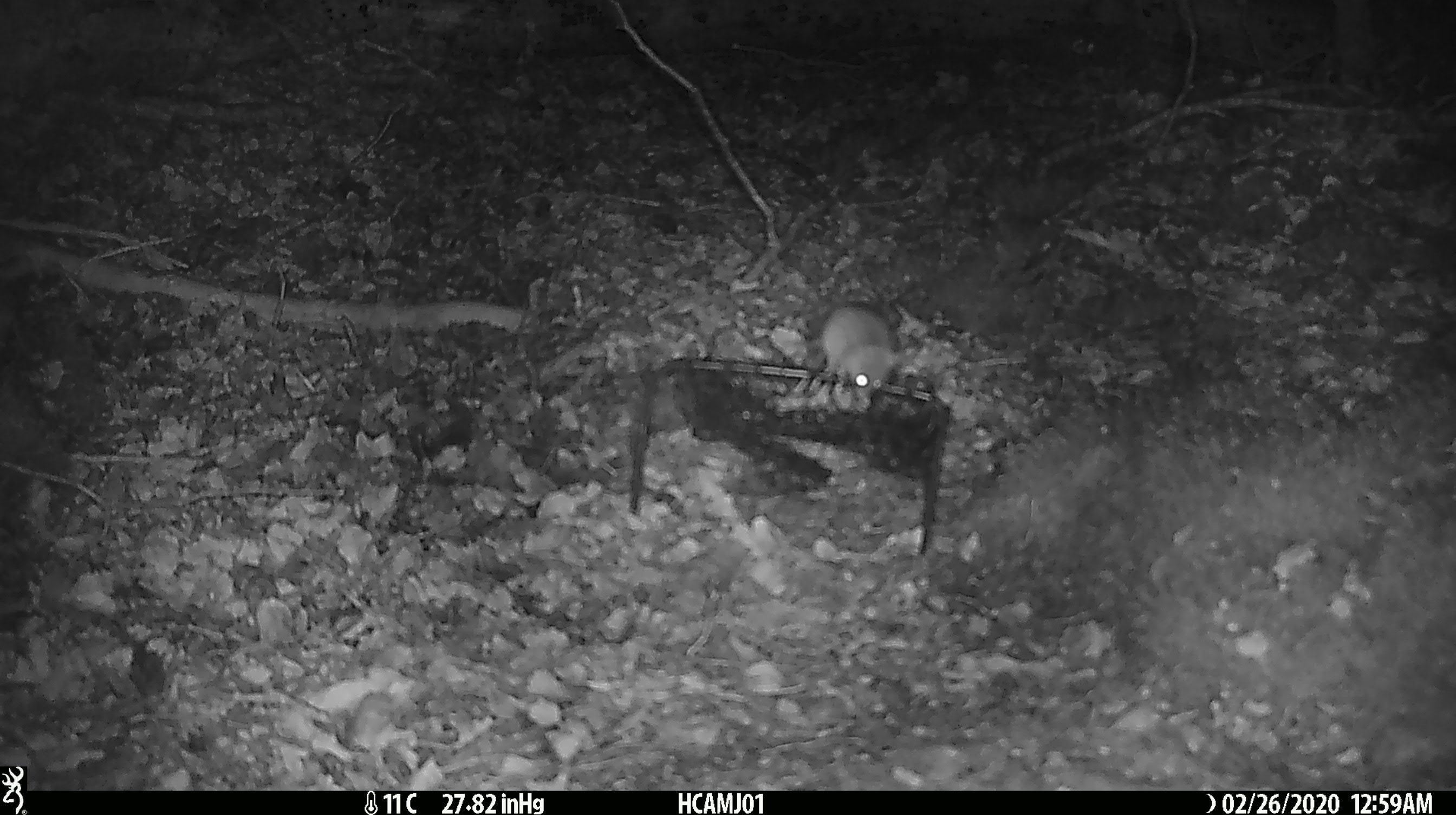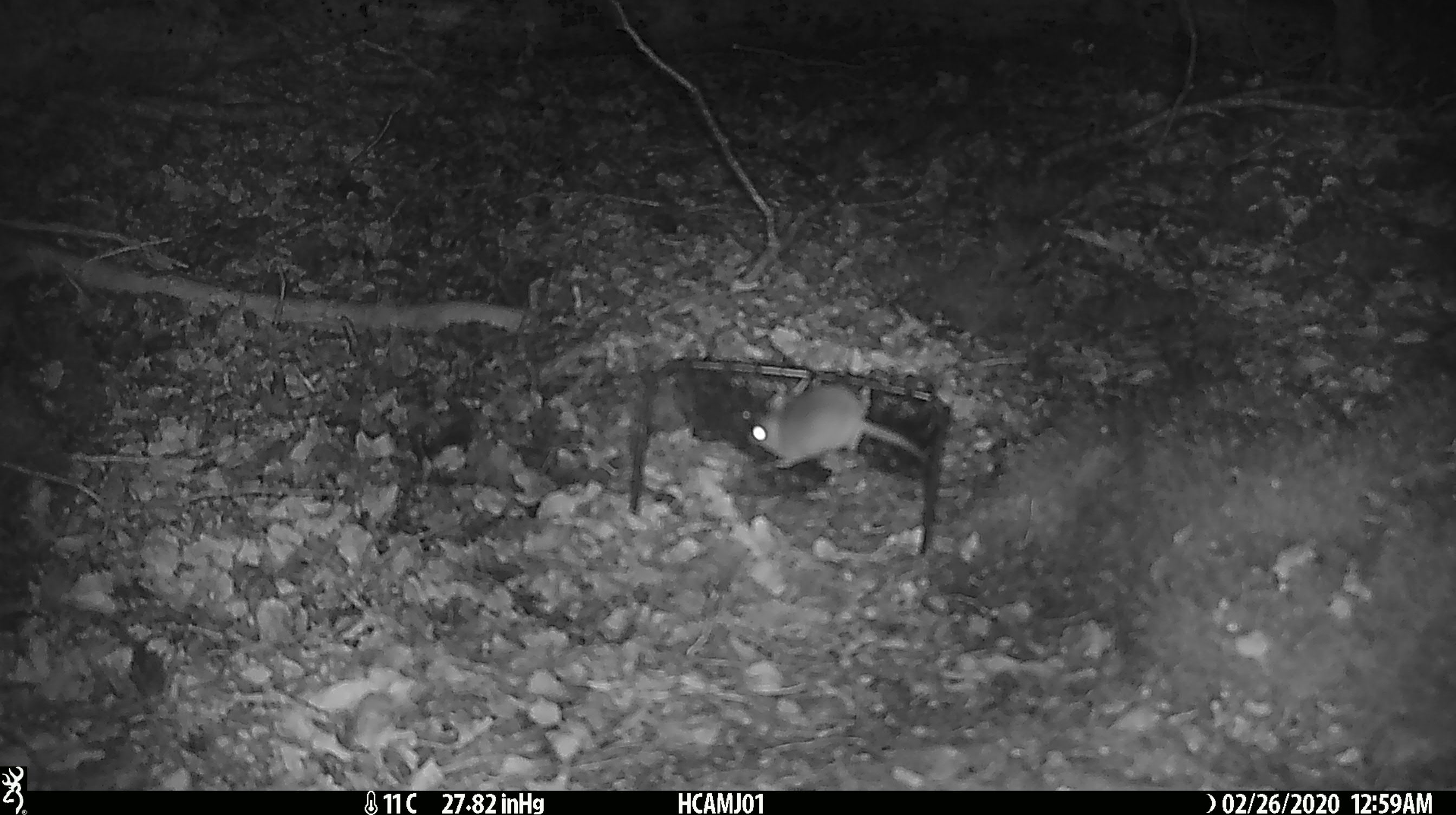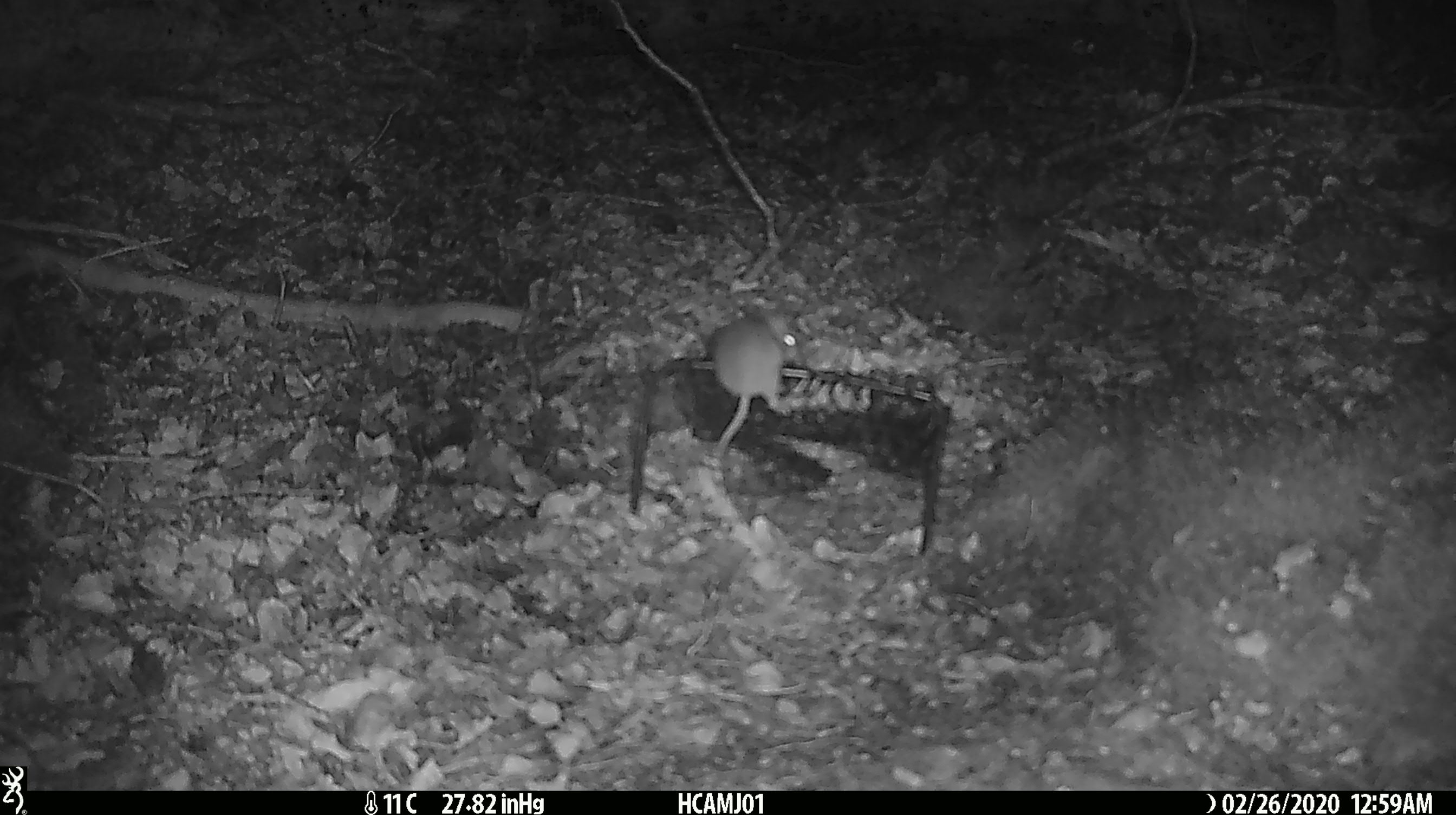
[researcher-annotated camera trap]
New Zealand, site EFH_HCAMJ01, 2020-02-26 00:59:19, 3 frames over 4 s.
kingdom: Animalia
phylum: Chordata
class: Mammalia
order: Rodentia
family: Muridae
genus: Mus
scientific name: Mus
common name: mouse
Mouse (Mus).